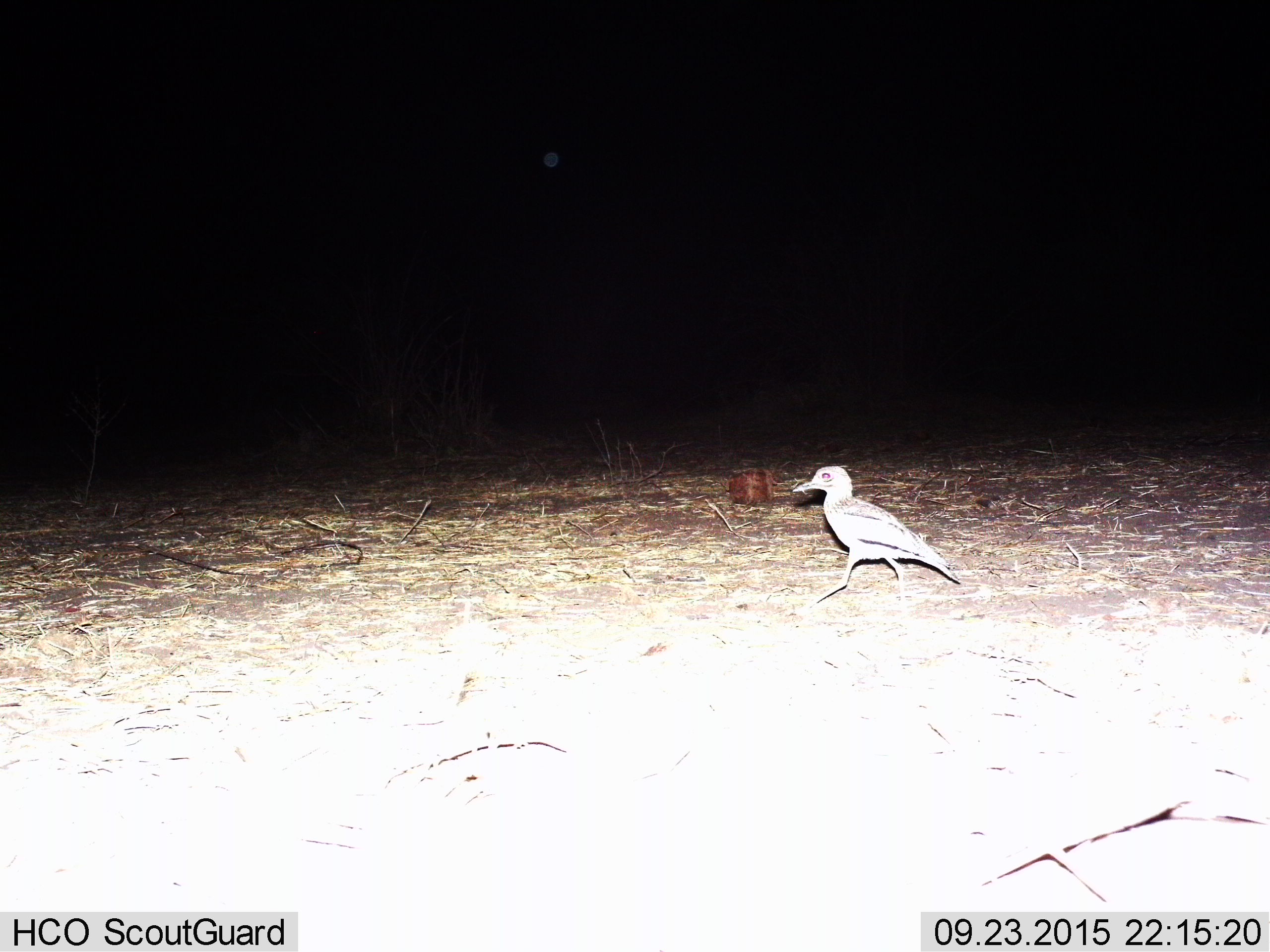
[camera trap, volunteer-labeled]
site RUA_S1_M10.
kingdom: Animalia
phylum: Chordata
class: Aves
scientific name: Aves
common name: bird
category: birdother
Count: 1.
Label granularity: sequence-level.